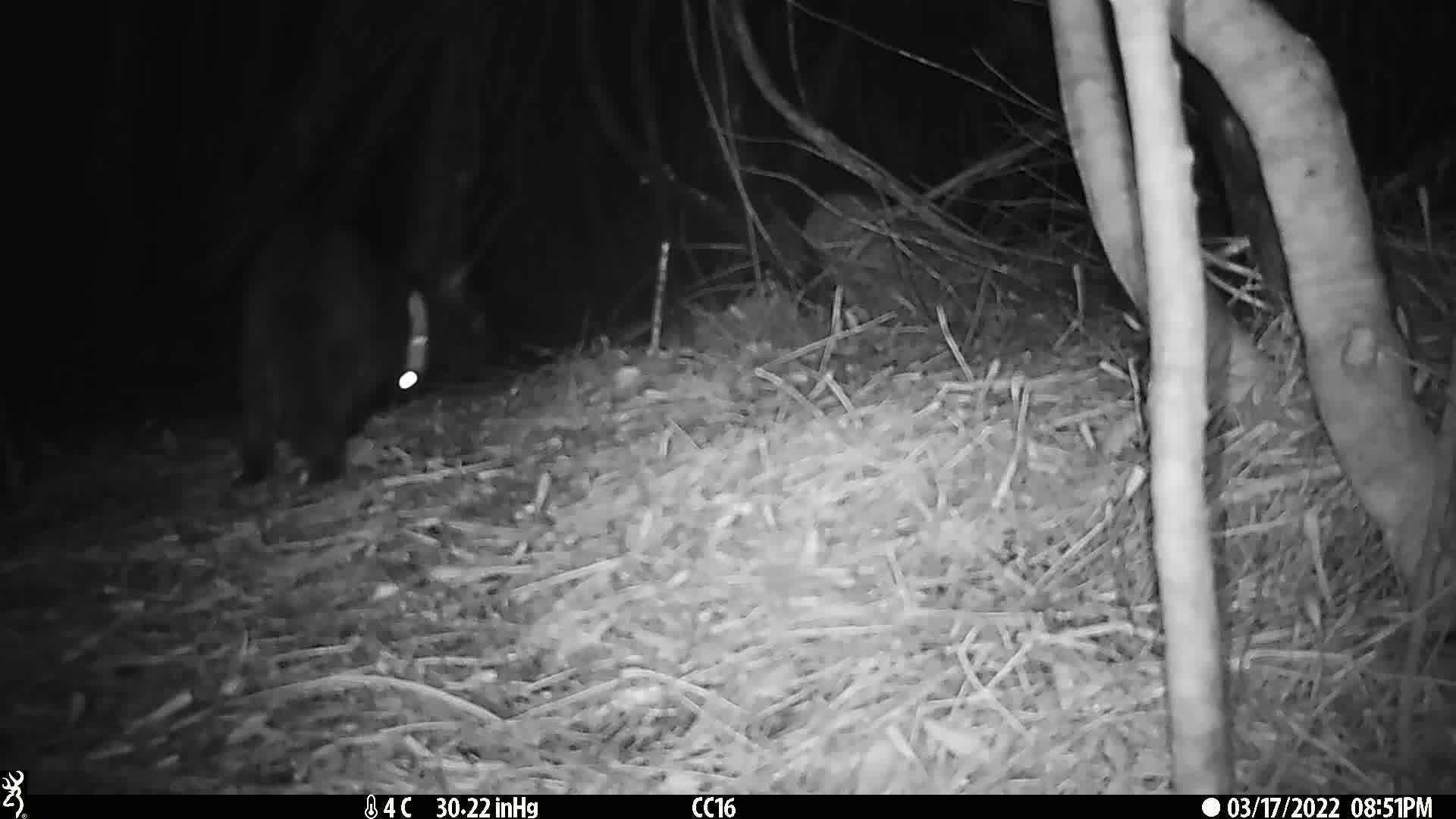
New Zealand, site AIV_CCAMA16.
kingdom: Animalia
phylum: Chordata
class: Mammalia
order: Carnivora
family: Felidae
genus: Felis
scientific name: Felis catus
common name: domestic cat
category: cat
Cat (domestic cat) (Felis catus).